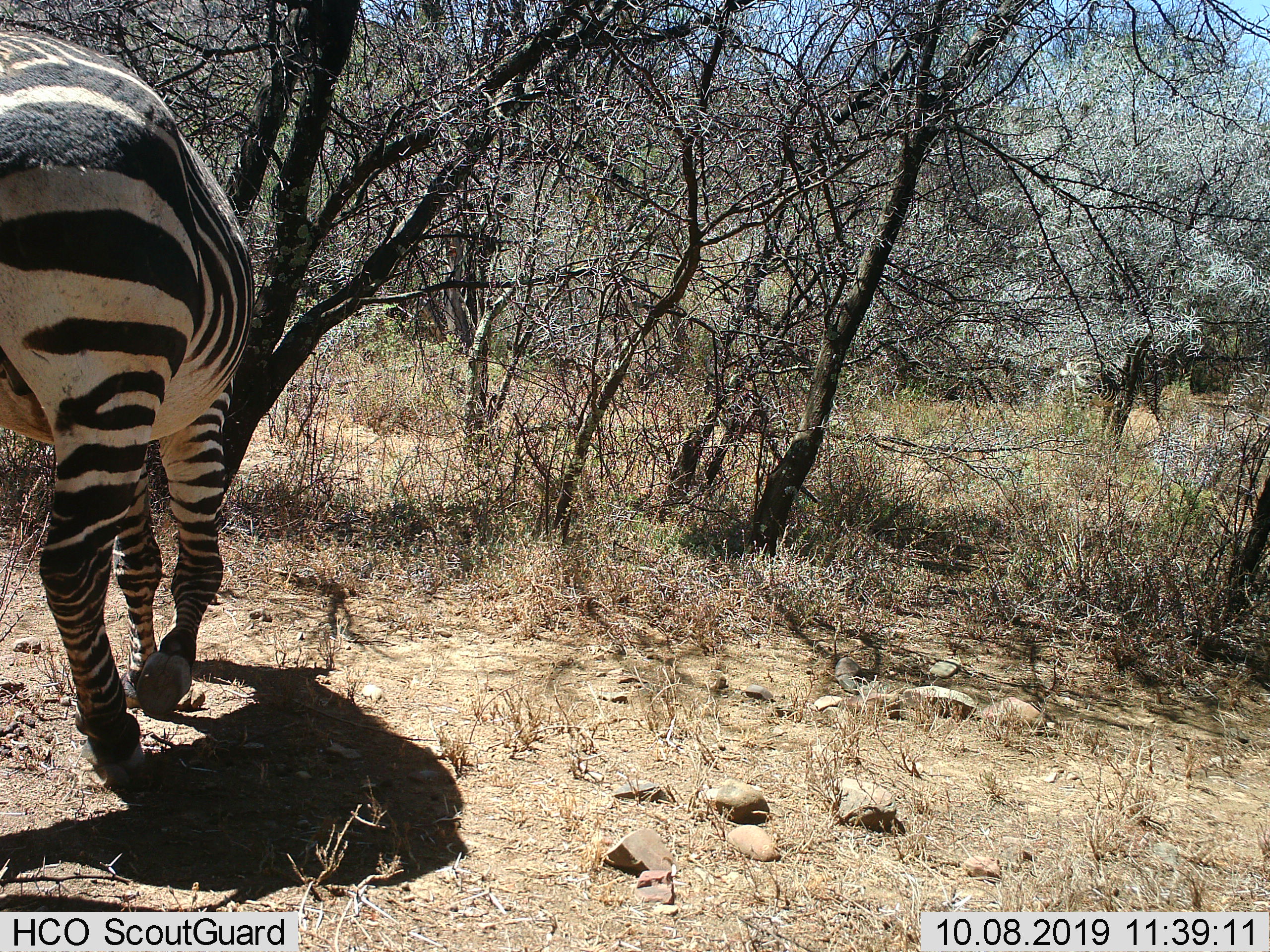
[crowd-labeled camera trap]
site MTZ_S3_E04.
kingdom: Animalia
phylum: Chordata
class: Mammalia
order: Perissodactyla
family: Equidae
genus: Equus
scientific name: Equus zebra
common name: mountain zebra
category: zebramountain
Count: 1.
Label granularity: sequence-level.